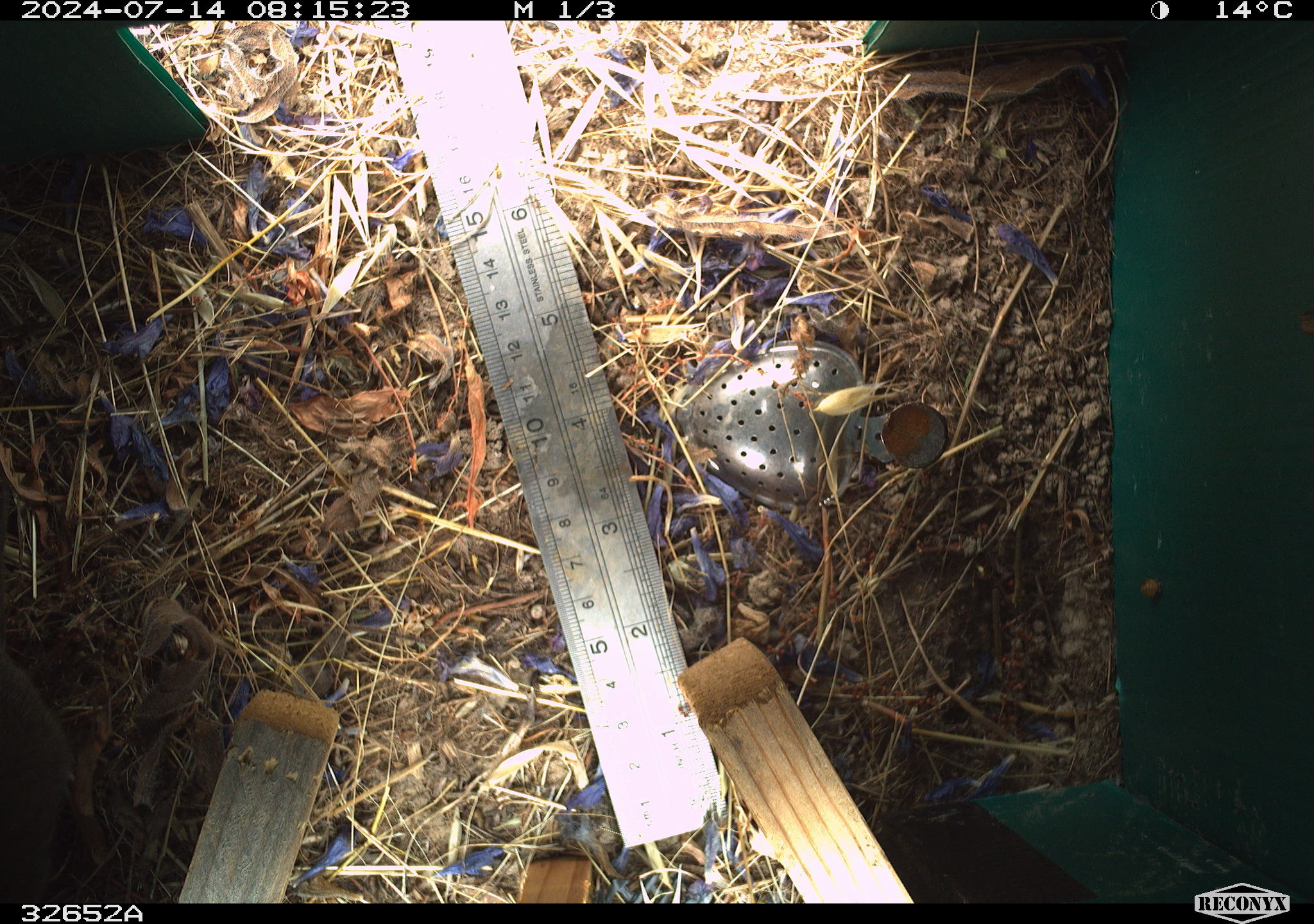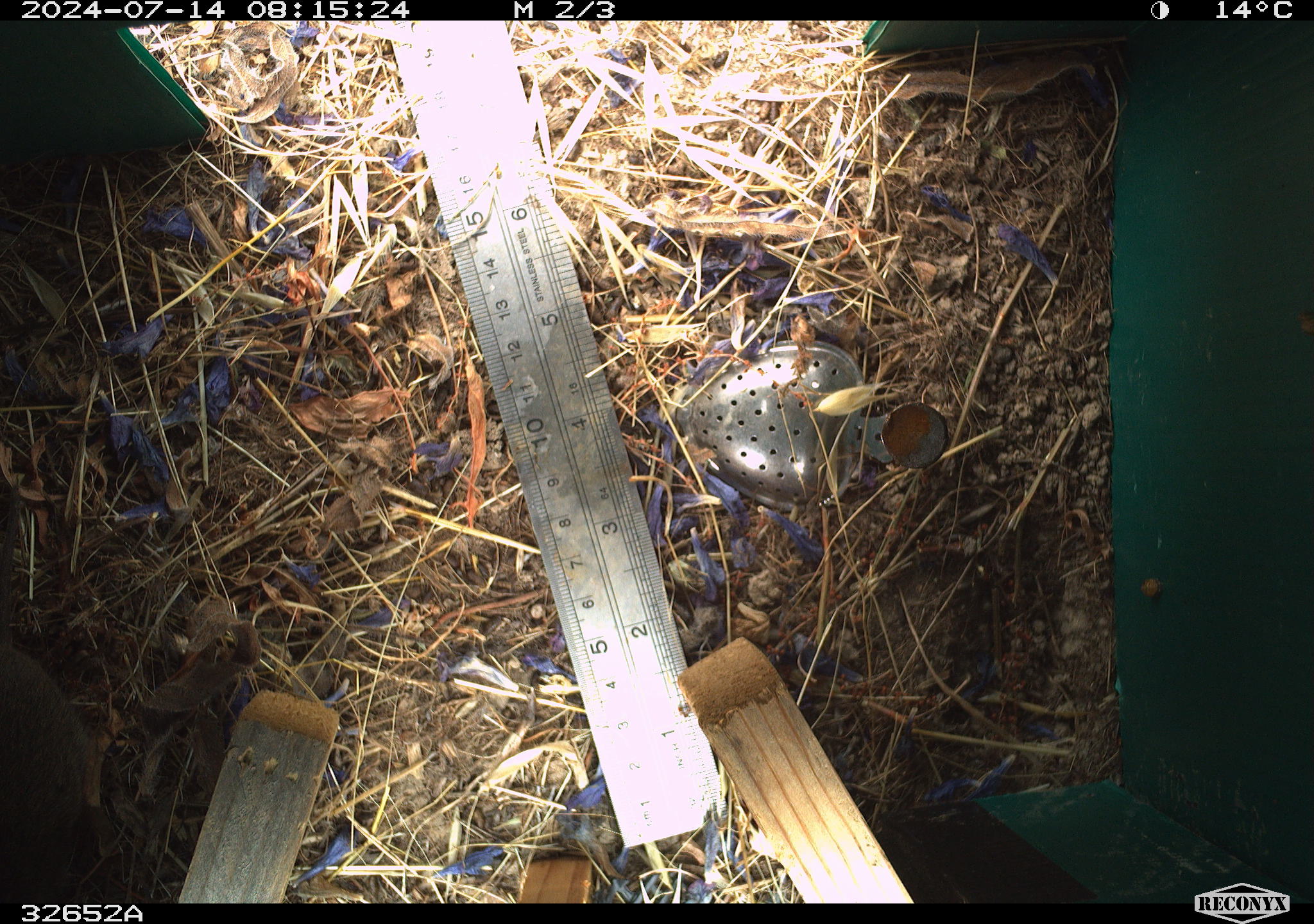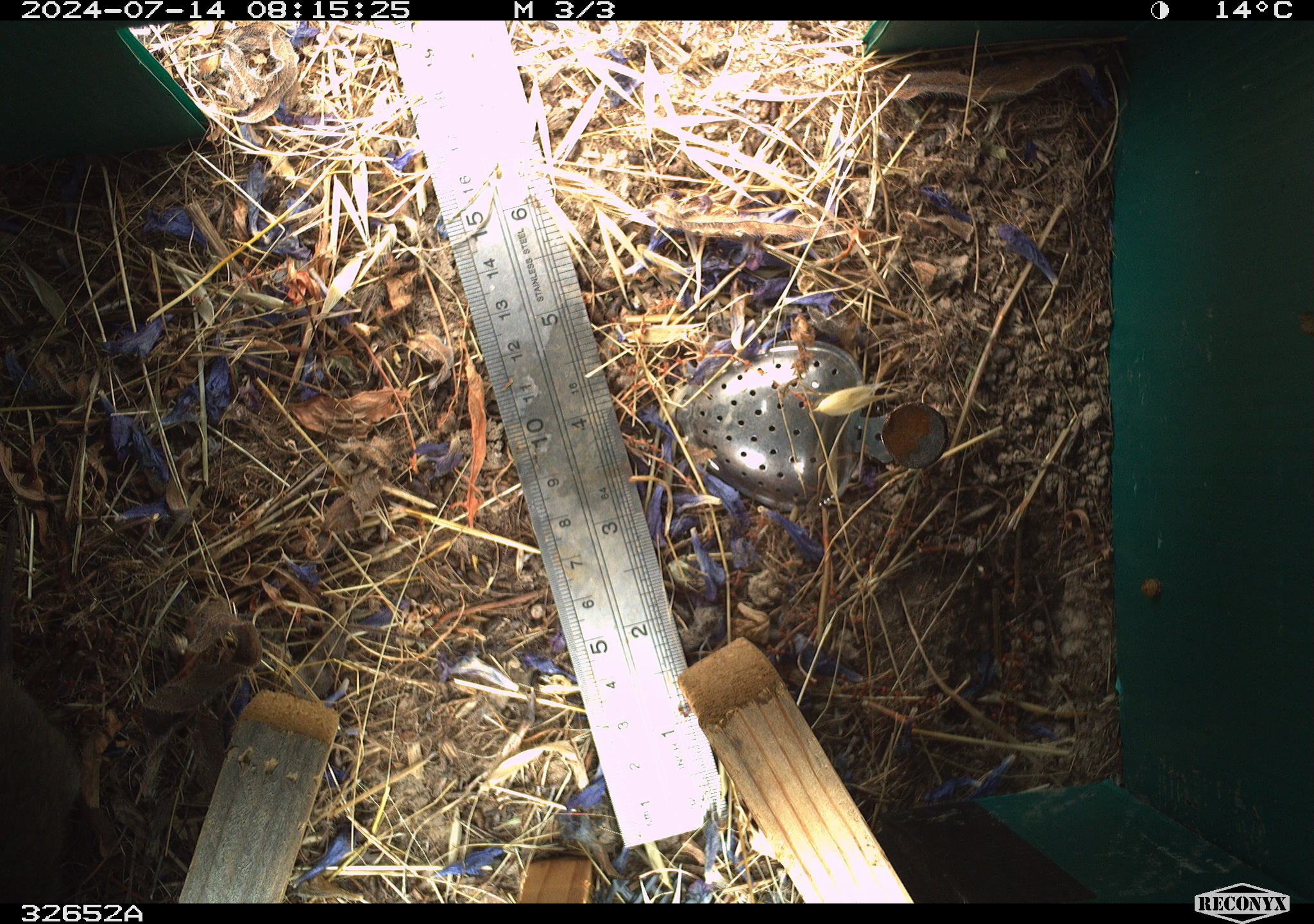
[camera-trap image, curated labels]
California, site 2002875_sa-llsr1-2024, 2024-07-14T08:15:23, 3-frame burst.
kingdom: Animalia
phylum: Chordata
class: Mammalia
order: Rodentia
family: Cricetidae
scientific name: Arvicolinae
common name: voles, lemmings, and muskrats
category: arvicolinae subfamily